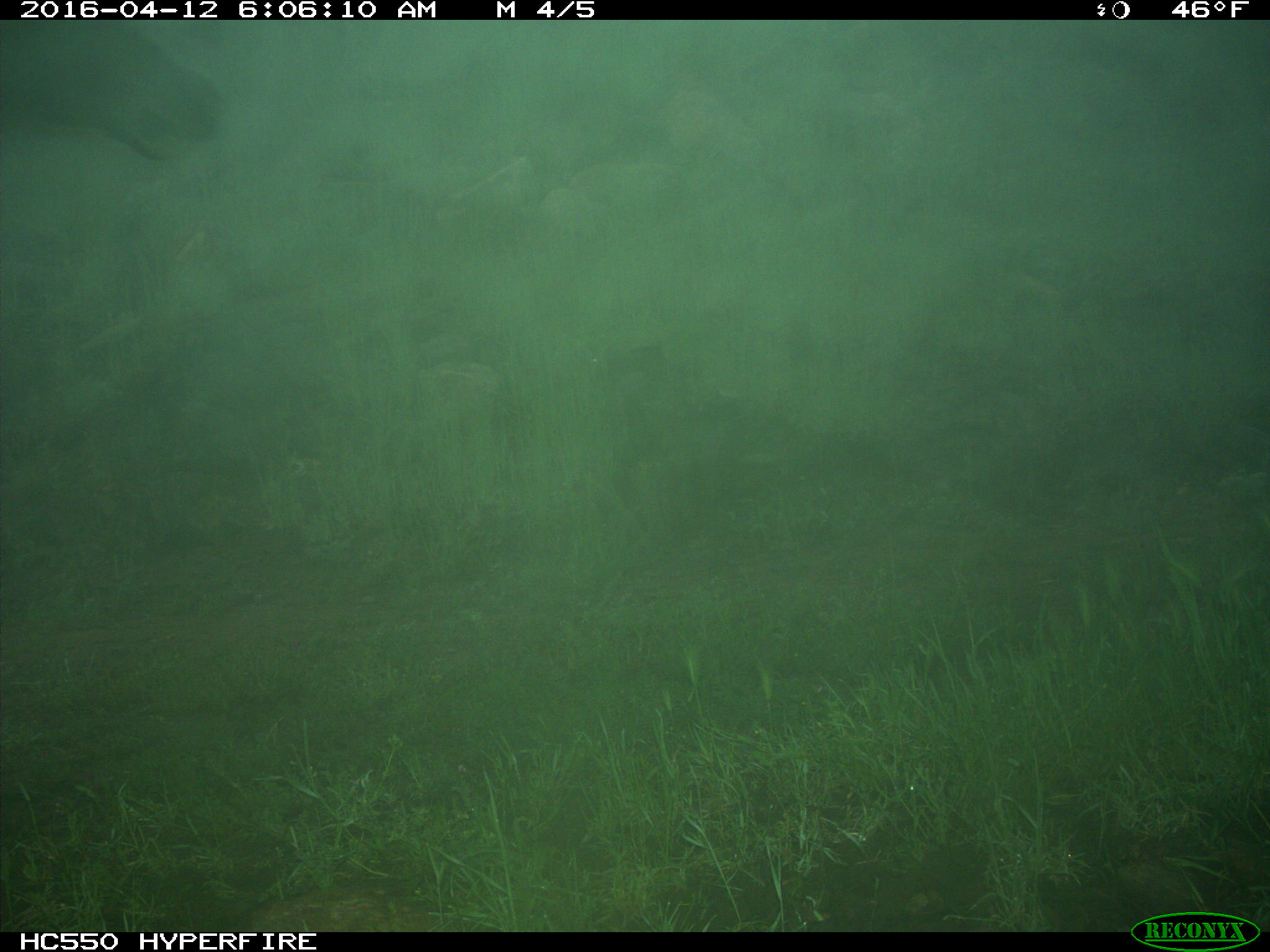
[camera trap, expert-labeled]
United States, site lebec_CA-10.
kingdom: Animalia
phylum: Chordata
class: Mammalia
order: Artiodactyla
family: Cervidae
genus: Cervus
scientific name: Cervus canadensis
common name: elk